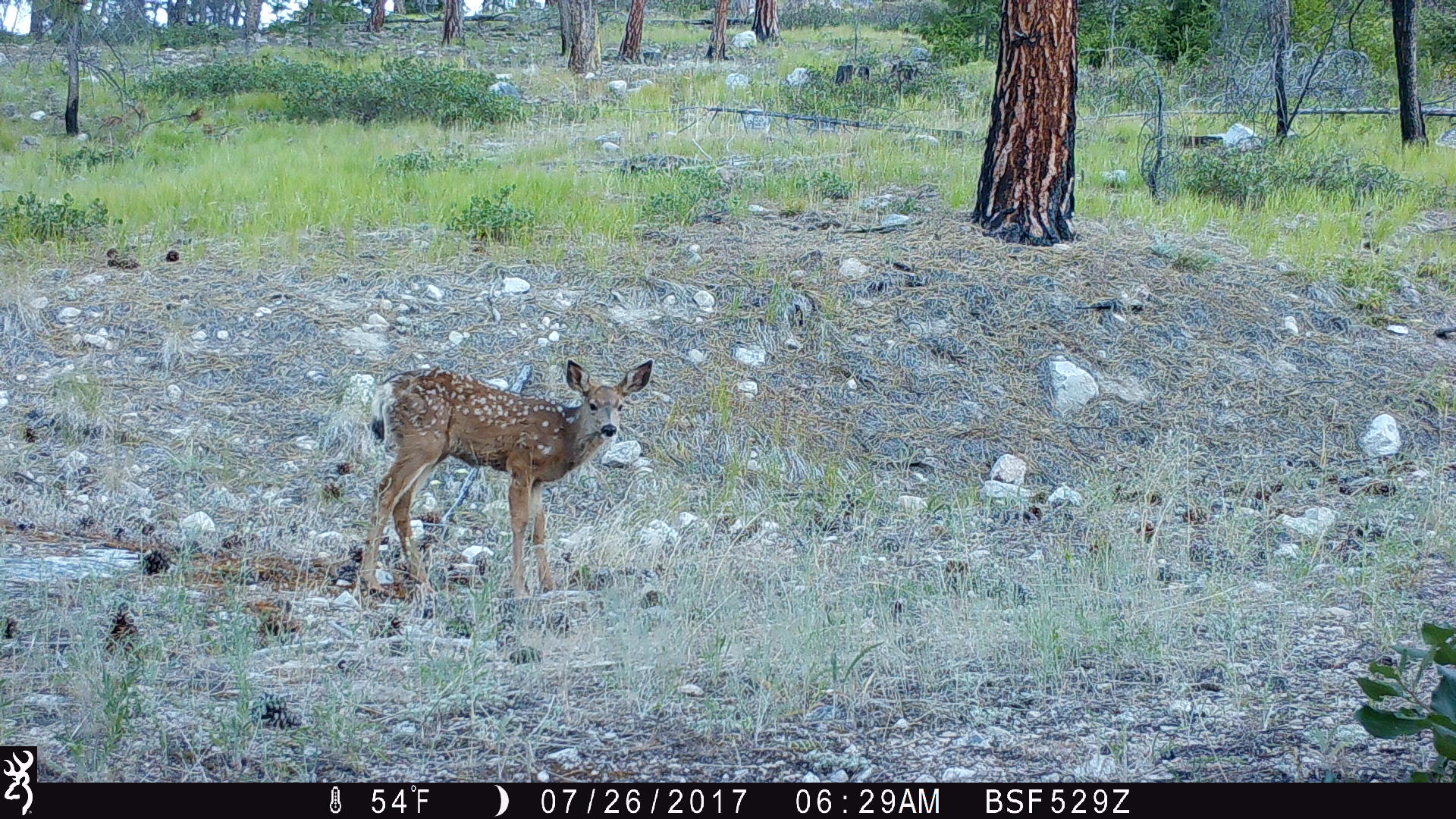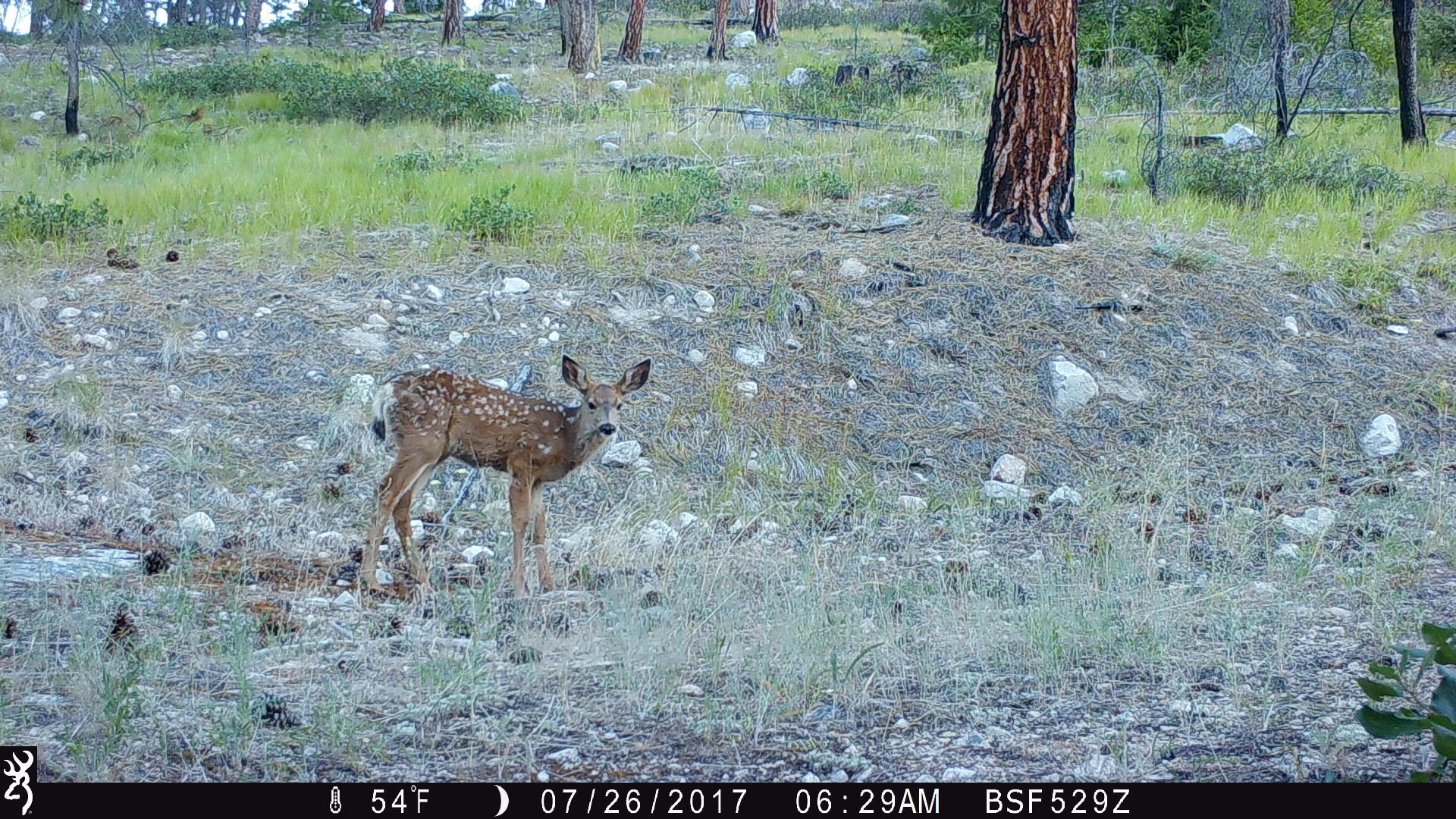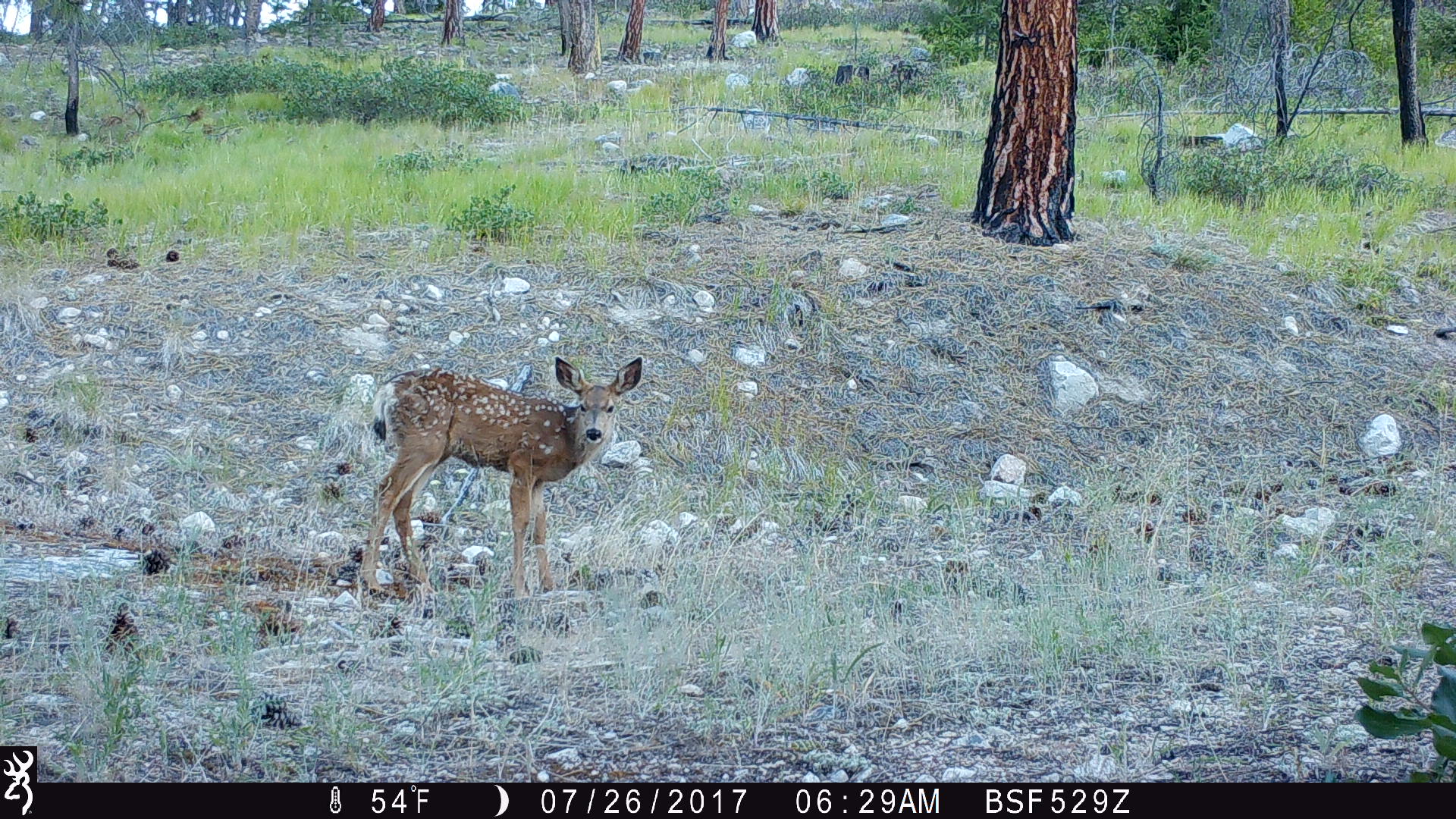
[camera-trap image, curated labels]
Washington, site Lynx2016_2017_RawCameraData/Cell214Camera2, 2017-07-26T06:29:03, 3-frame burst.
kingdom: Animalia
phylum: Chordata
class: Mammalia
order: Artiodactyla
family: Cervidae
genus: Odocoileus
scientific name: Odocoileus hemionus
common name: mule deer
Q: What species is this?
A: Odocoileus hemionus (mule deer).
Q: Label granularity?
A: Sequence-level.